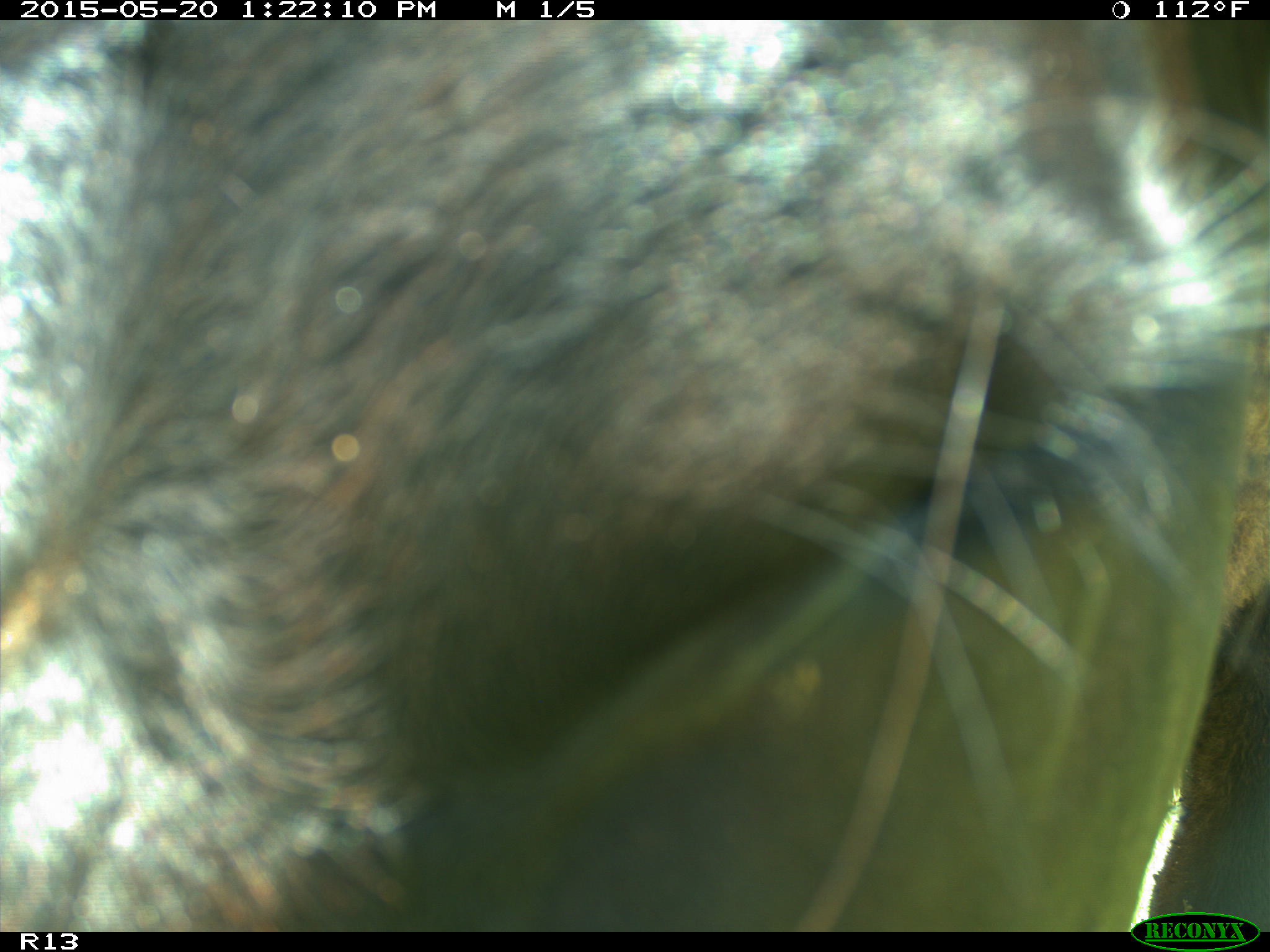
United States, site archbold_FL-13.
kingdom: Animalia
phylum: Chordata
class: Mammalia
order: Artiodactyla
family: Bovidae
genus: Bos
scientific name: Bos taurus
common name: domestic cow